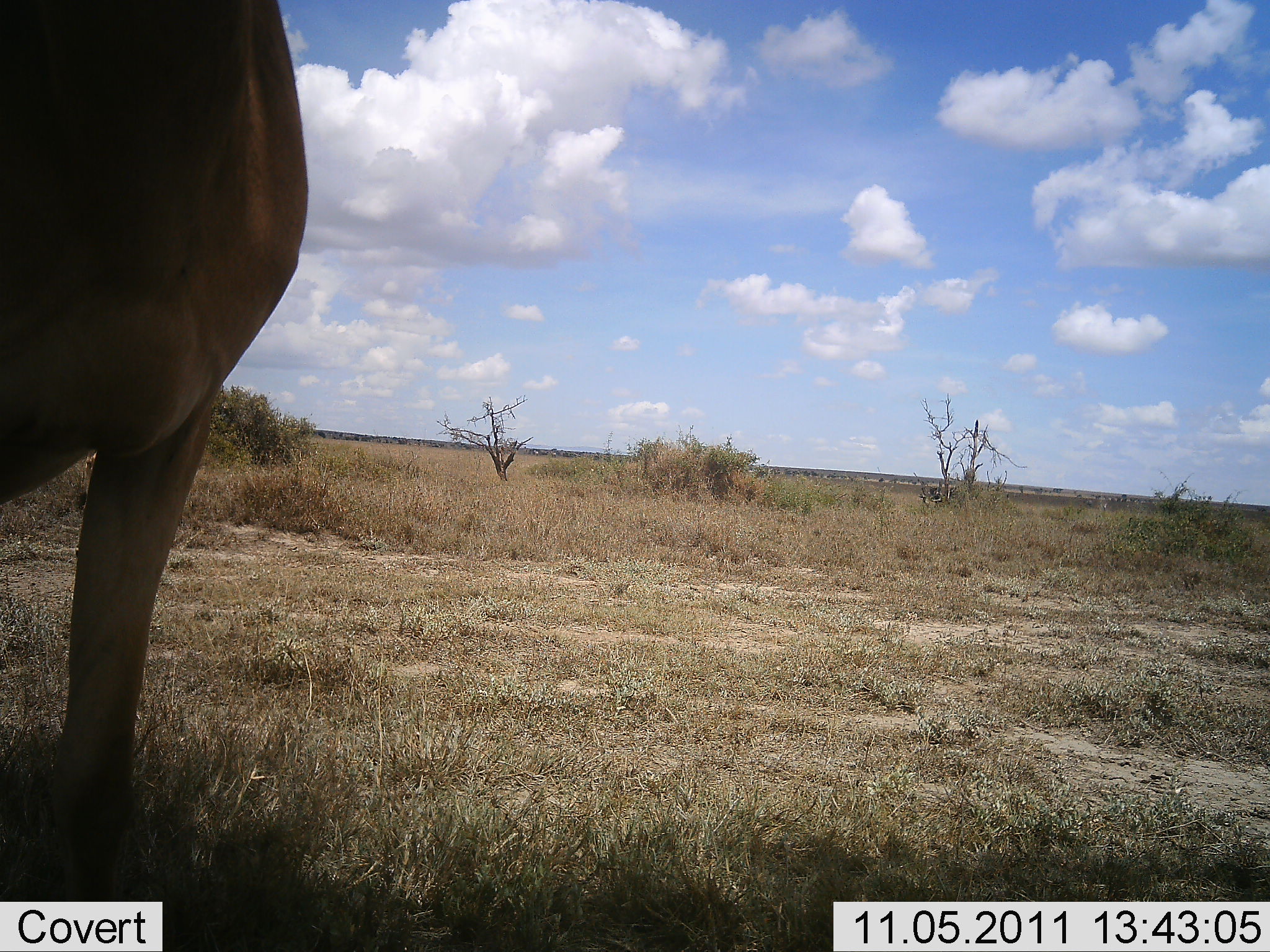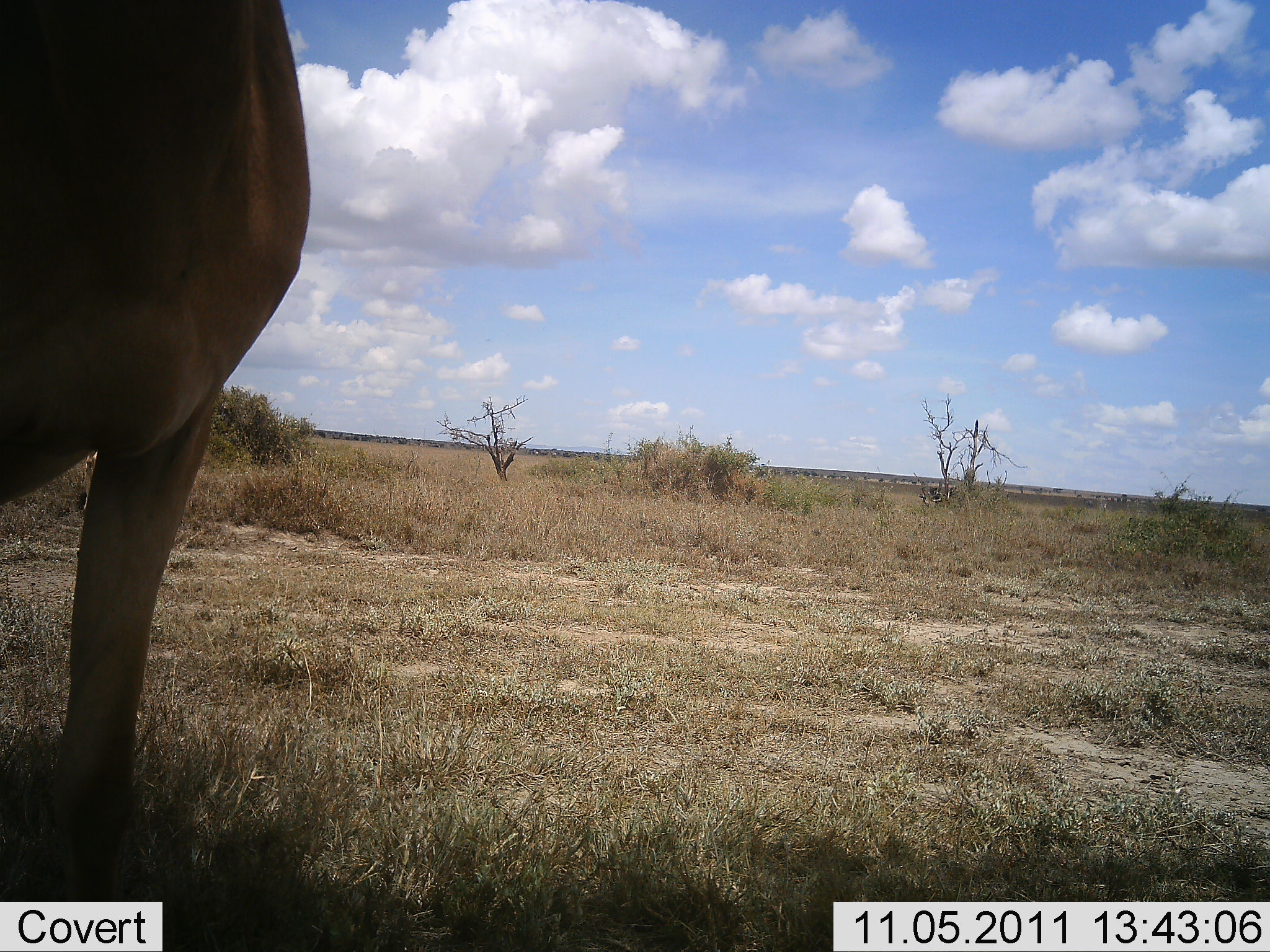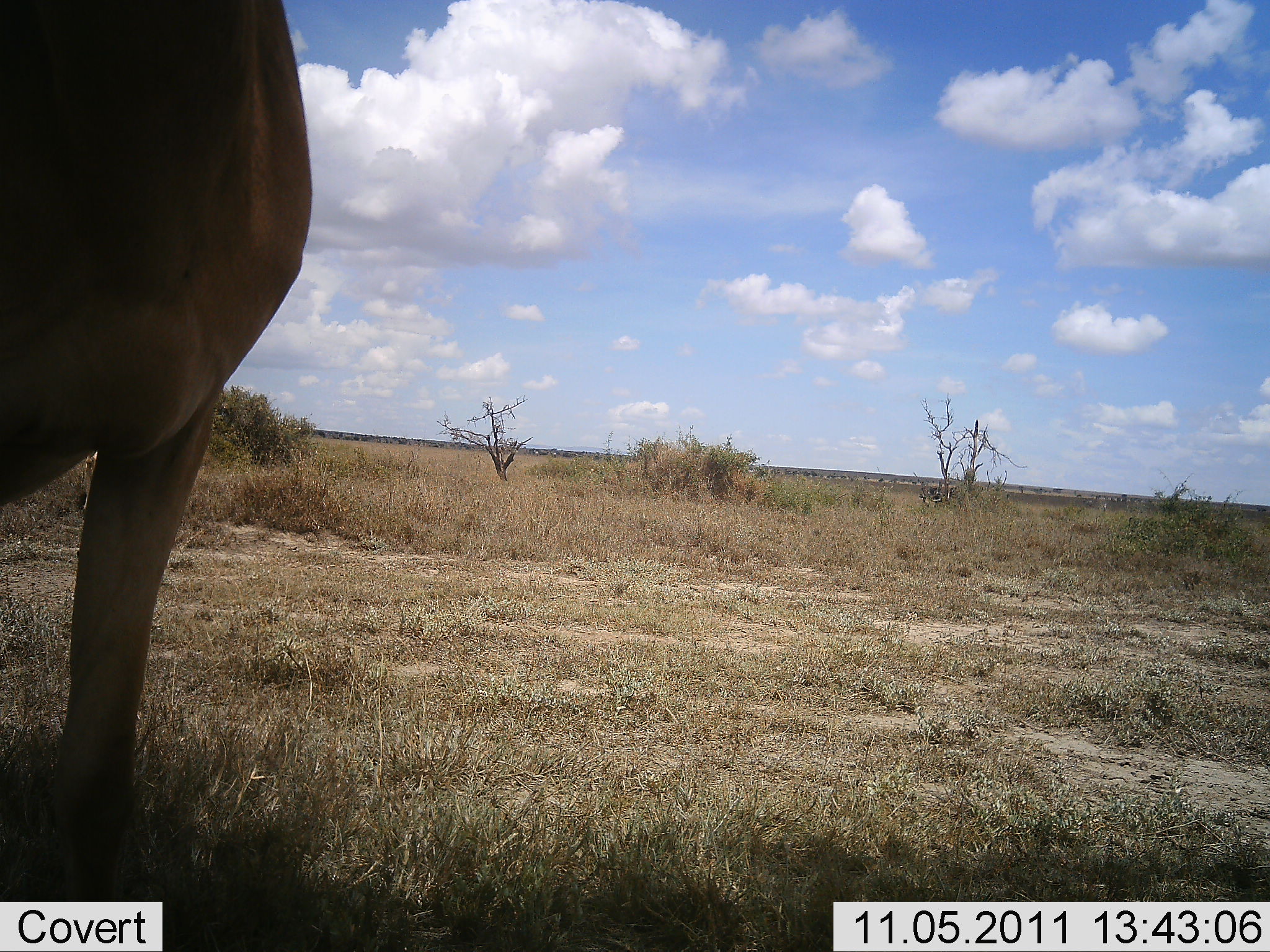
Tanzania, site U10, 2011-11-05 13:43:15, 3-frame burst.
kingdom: Animalia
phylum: Chordata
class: Mammalia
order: Artiodactyla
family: Bovidae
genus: Alcelaphus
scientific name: Alcelaphus buselaphus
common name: hartebeest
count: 1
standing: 100%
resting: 0%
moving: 0%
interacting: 0%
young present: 0%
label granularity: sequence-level